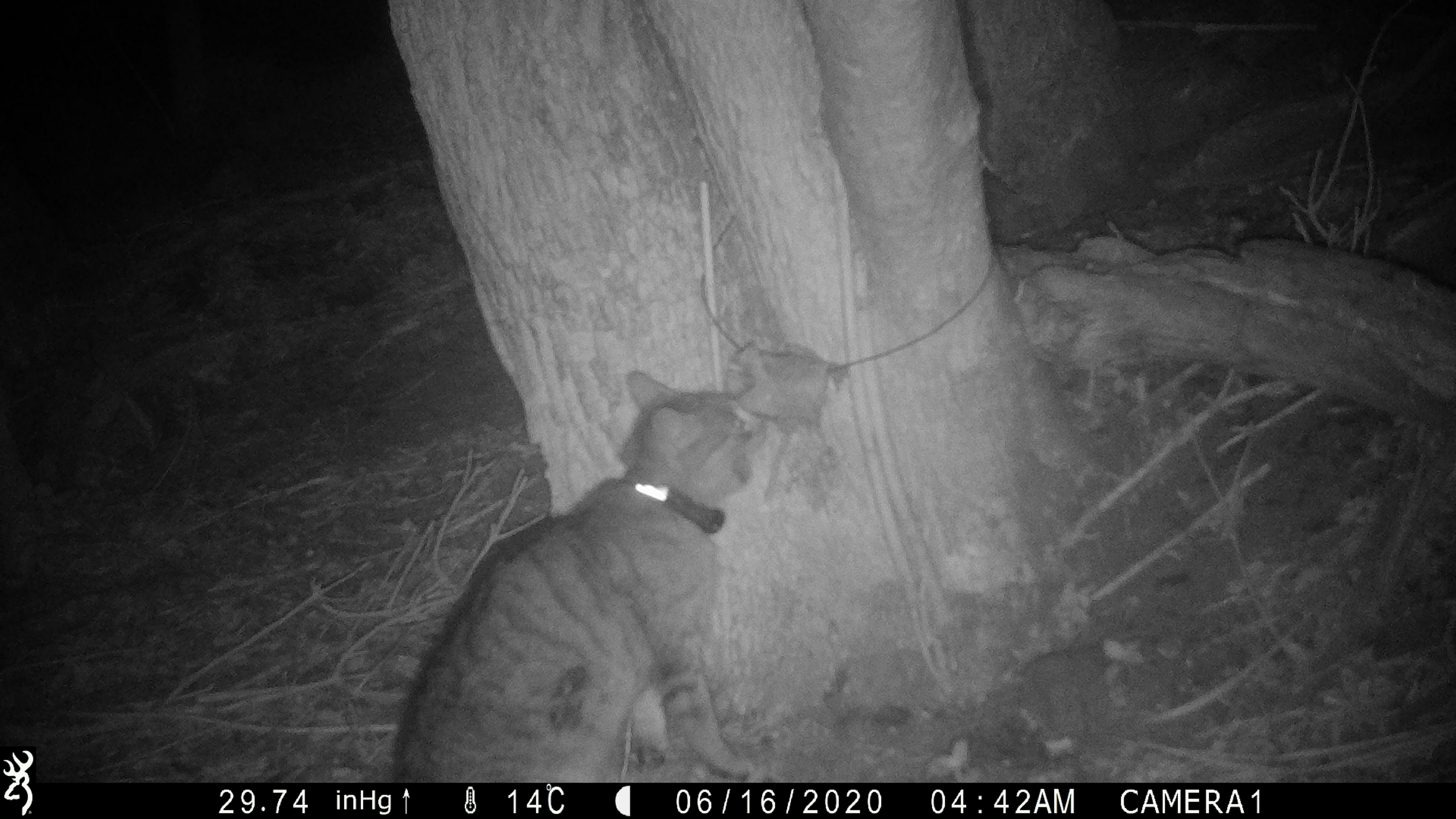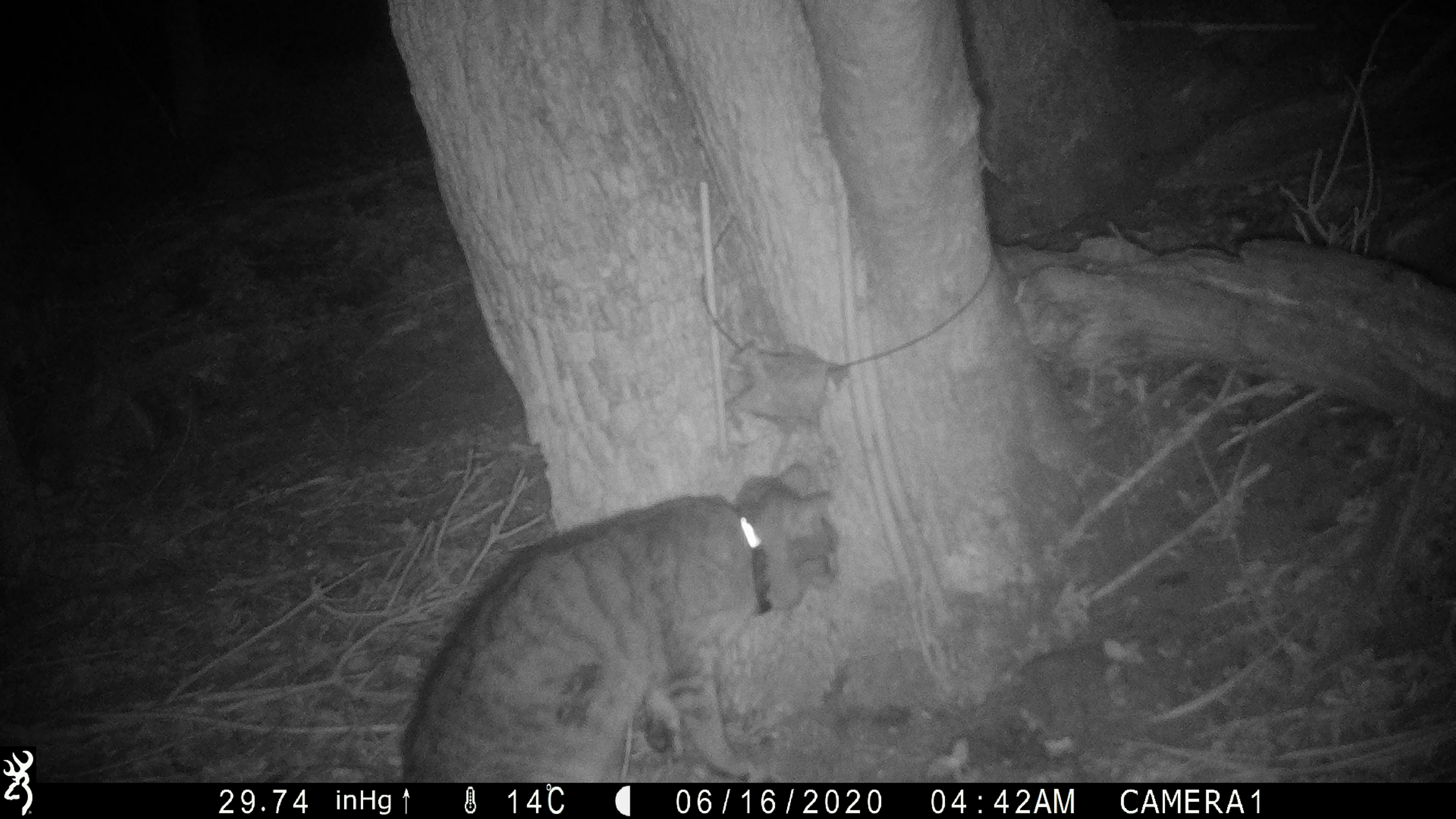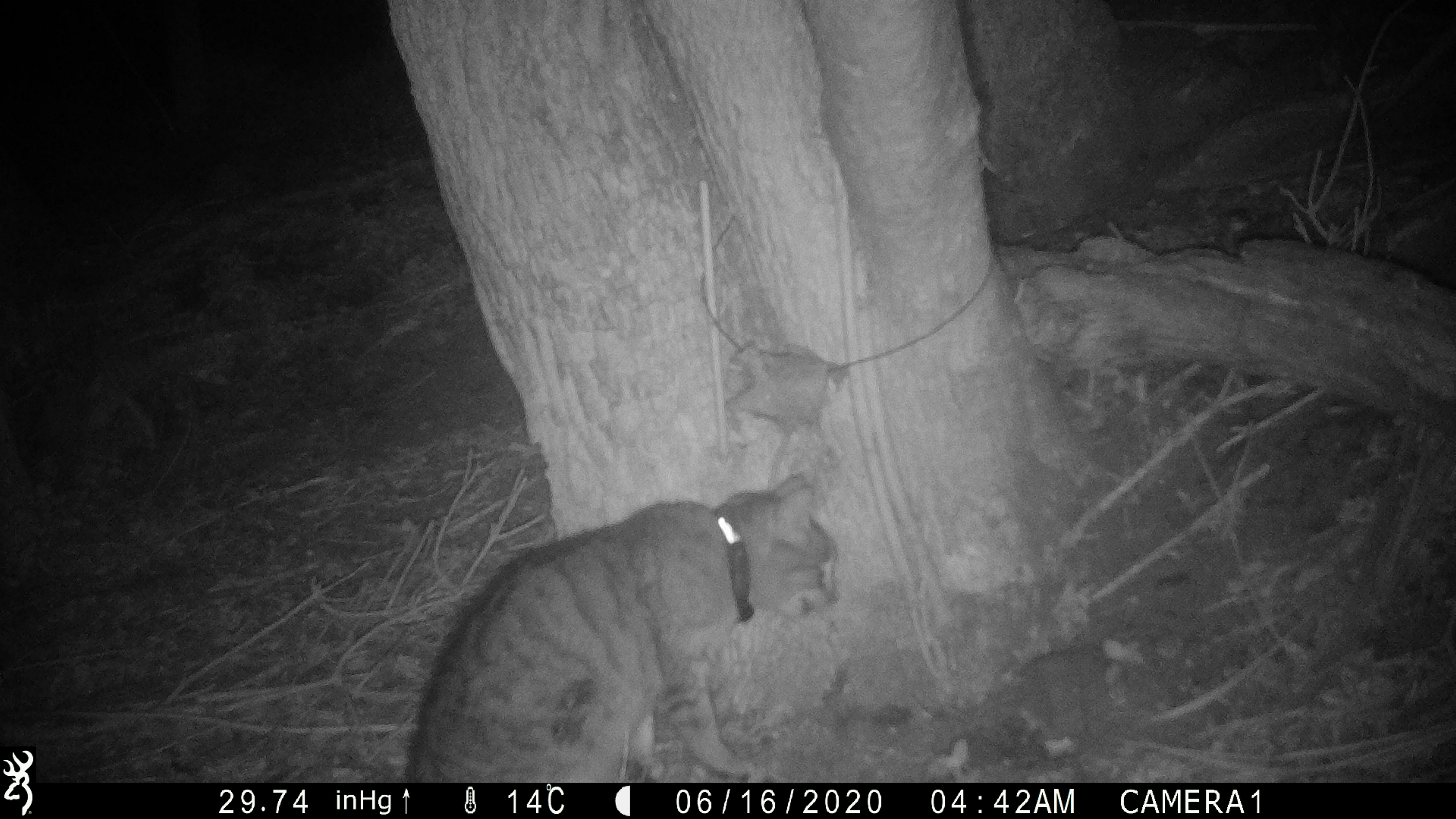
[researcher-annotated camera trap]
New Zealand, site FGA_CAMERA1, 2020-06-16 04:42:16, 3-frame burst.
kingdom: Animalia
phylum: Chordata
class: Mammalia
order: Carnivora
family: Felidae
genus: Felis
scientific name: Felis catus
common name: domestic cat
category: cat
Cat (domestic cat) (Felis catus).